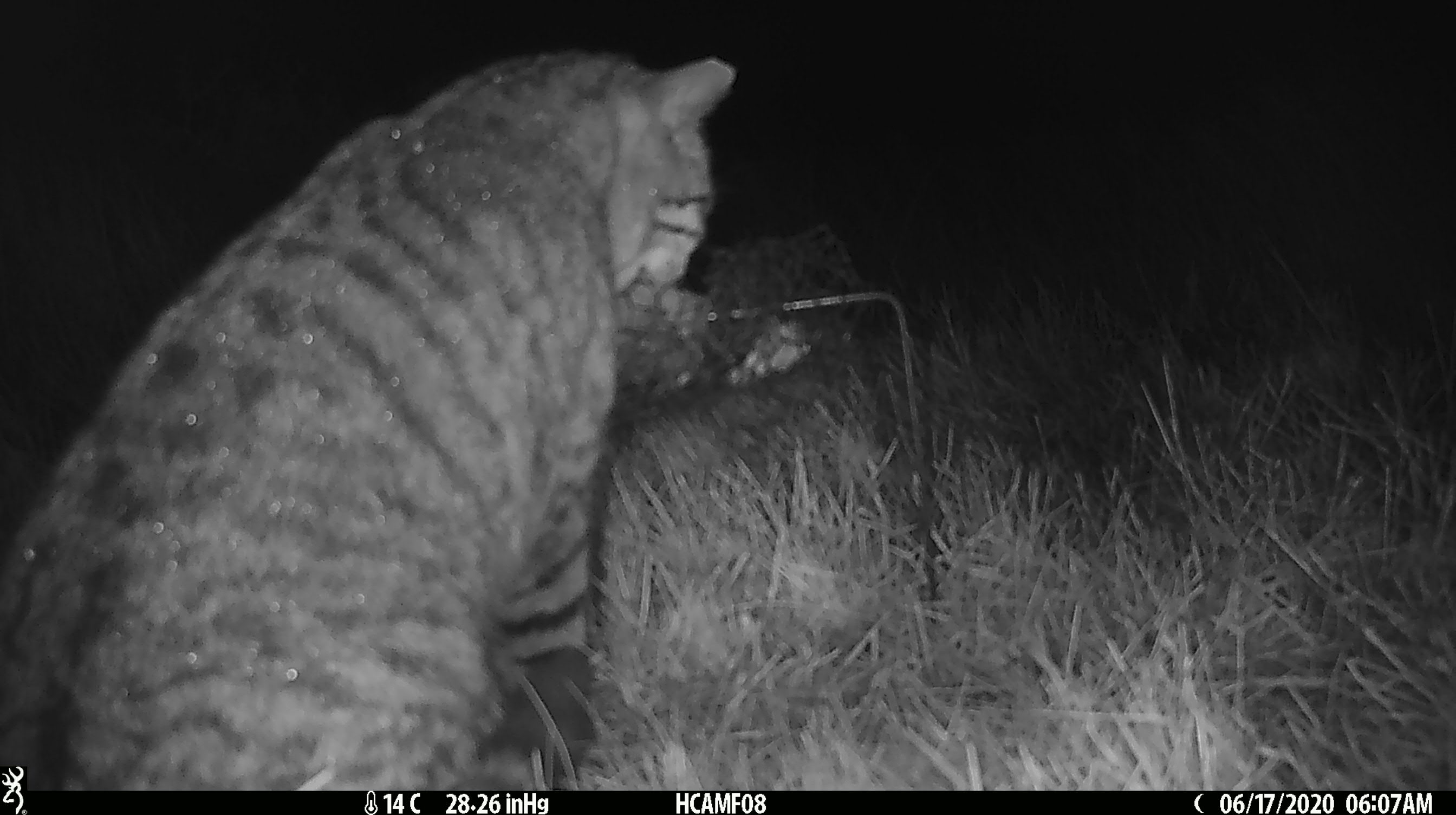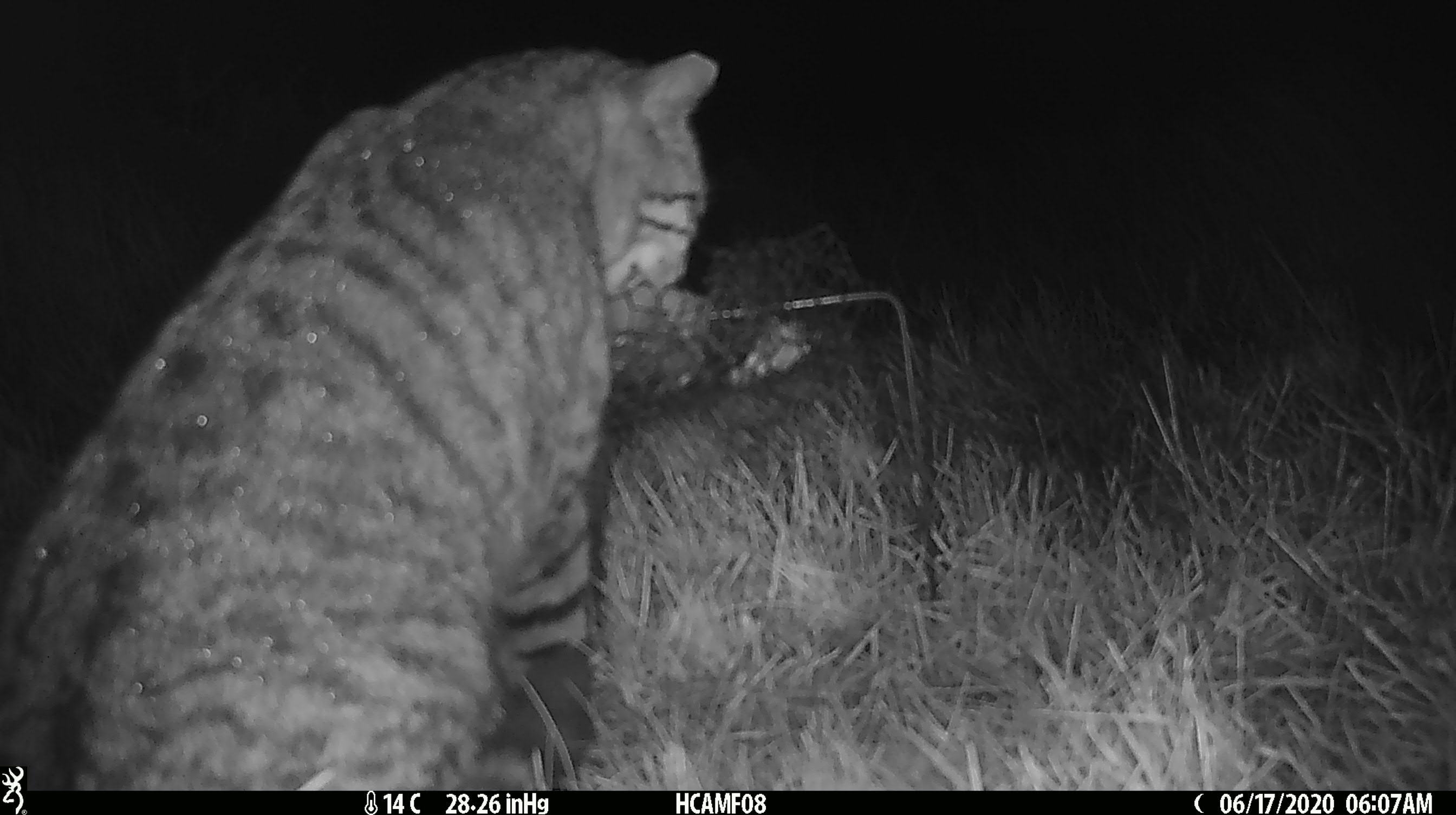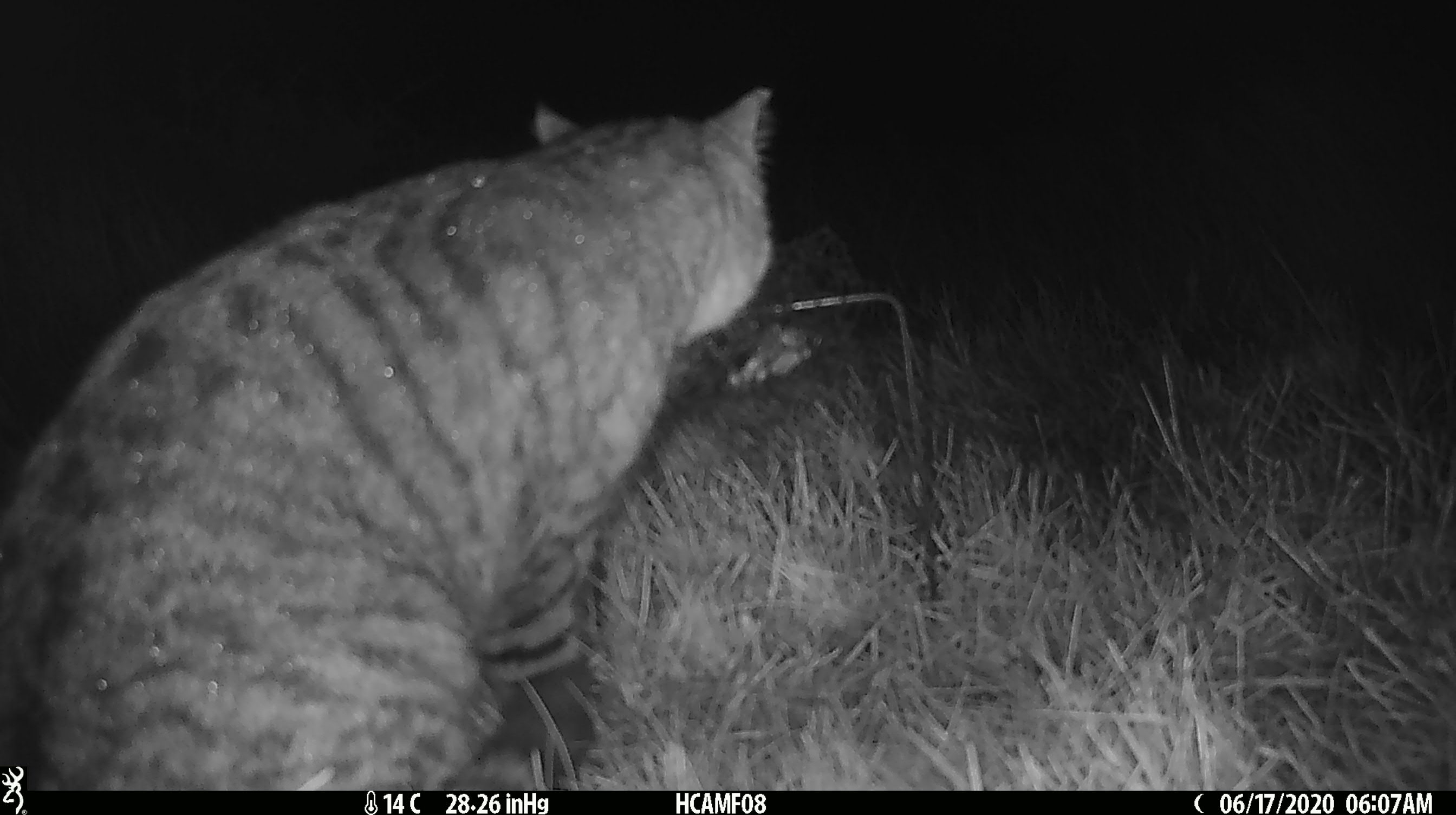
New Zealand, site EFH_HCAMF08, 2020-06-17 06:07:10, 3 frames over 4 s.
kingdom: Animalia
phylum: Chordata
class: Mammalia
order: Carnivora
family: Felidae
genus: Felis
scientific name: Felis catus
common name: domestic cat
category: cat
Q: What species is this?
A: Cat (domestic cat) (Felis catus).